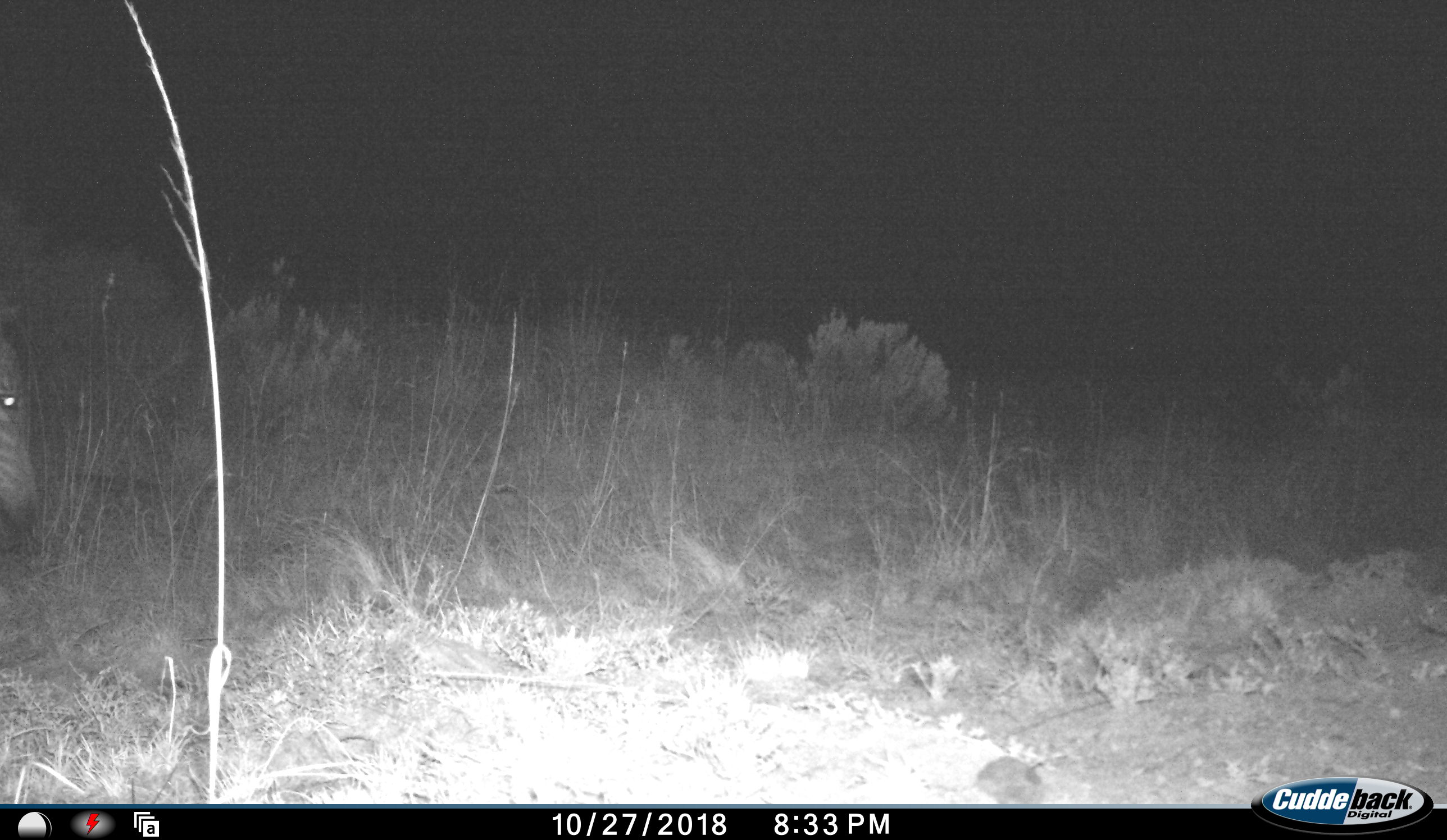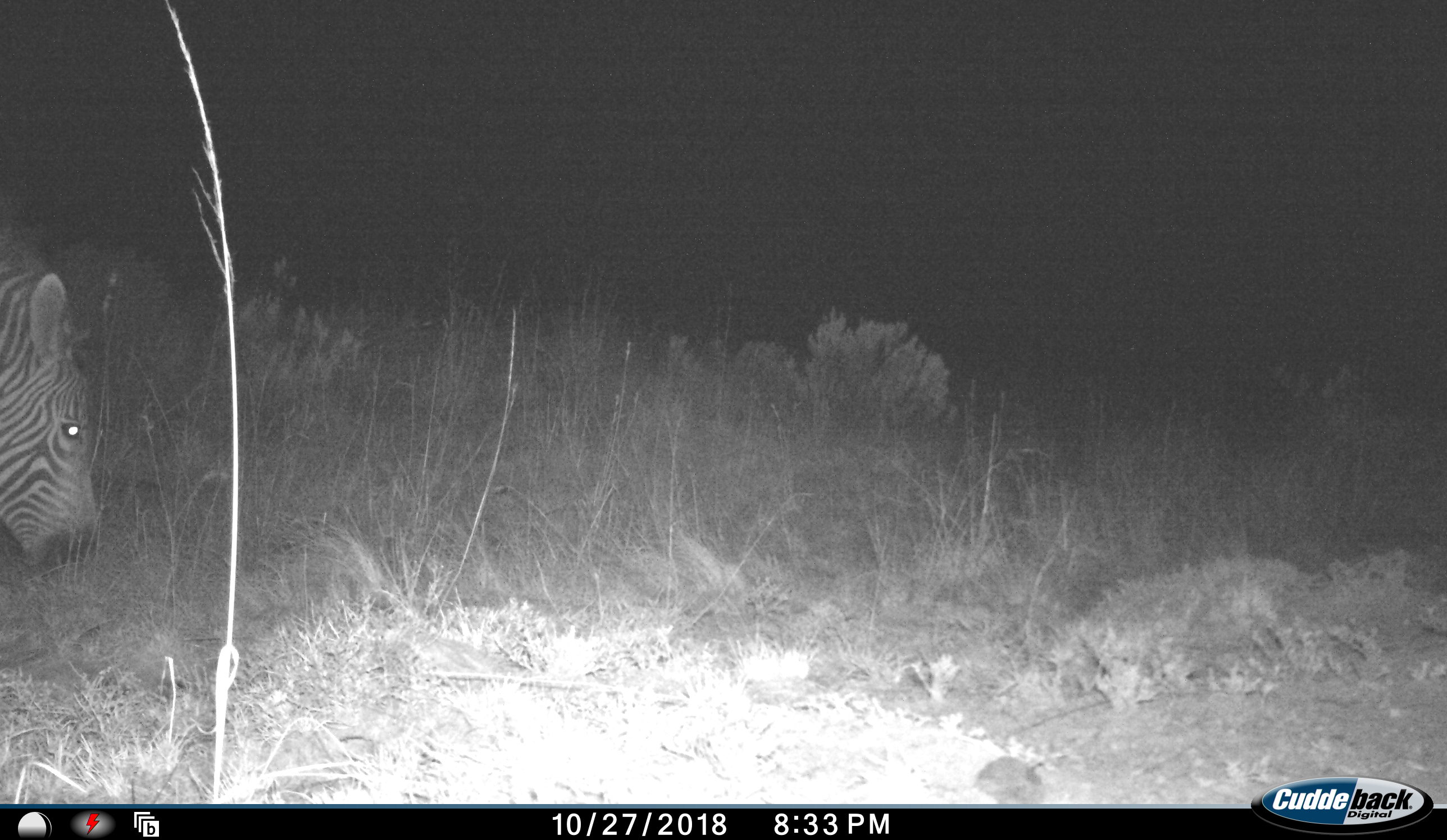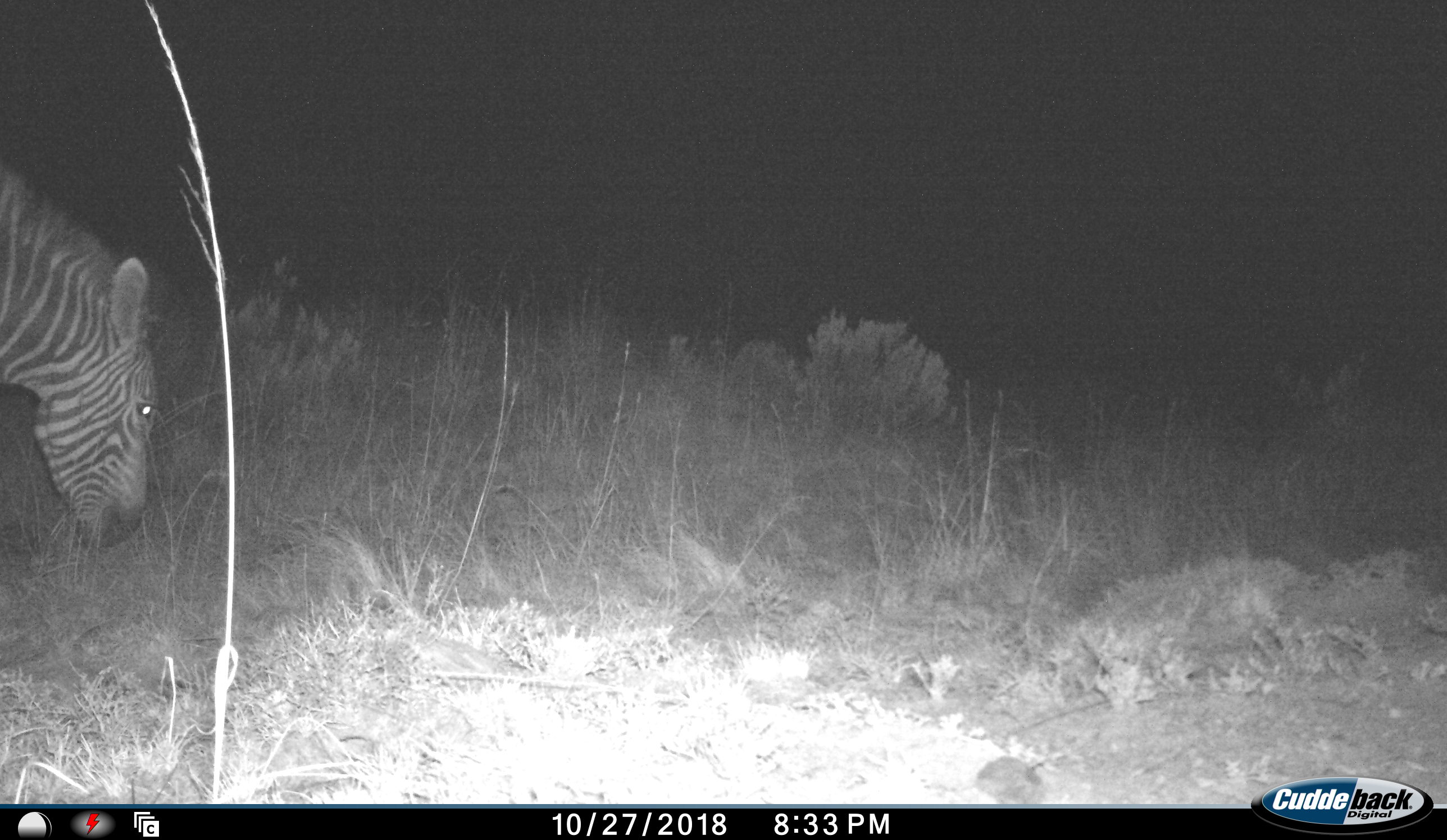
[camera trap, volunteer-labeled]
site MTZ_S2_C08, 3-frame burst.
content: unidentified animal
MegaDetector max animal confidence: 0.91